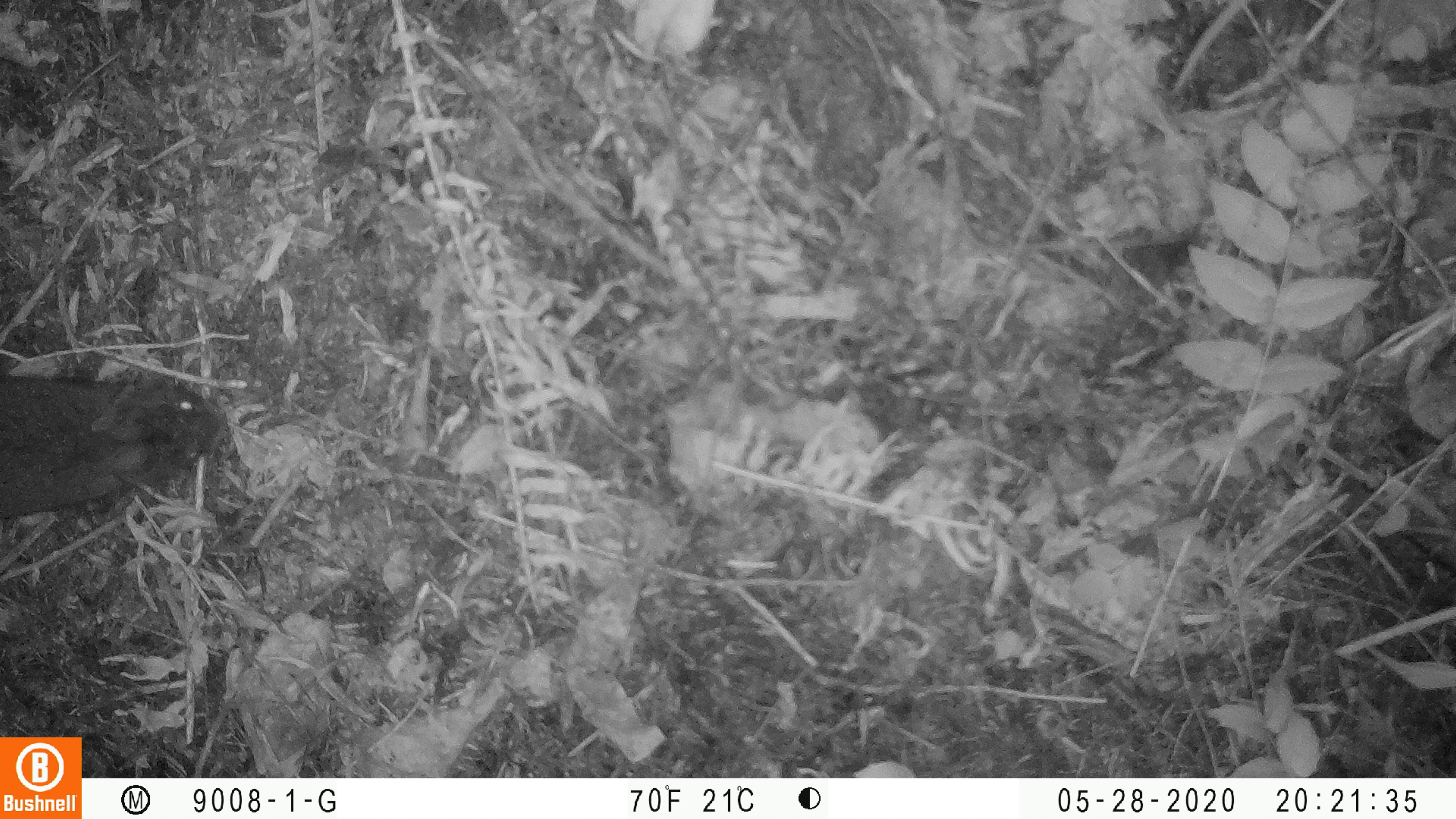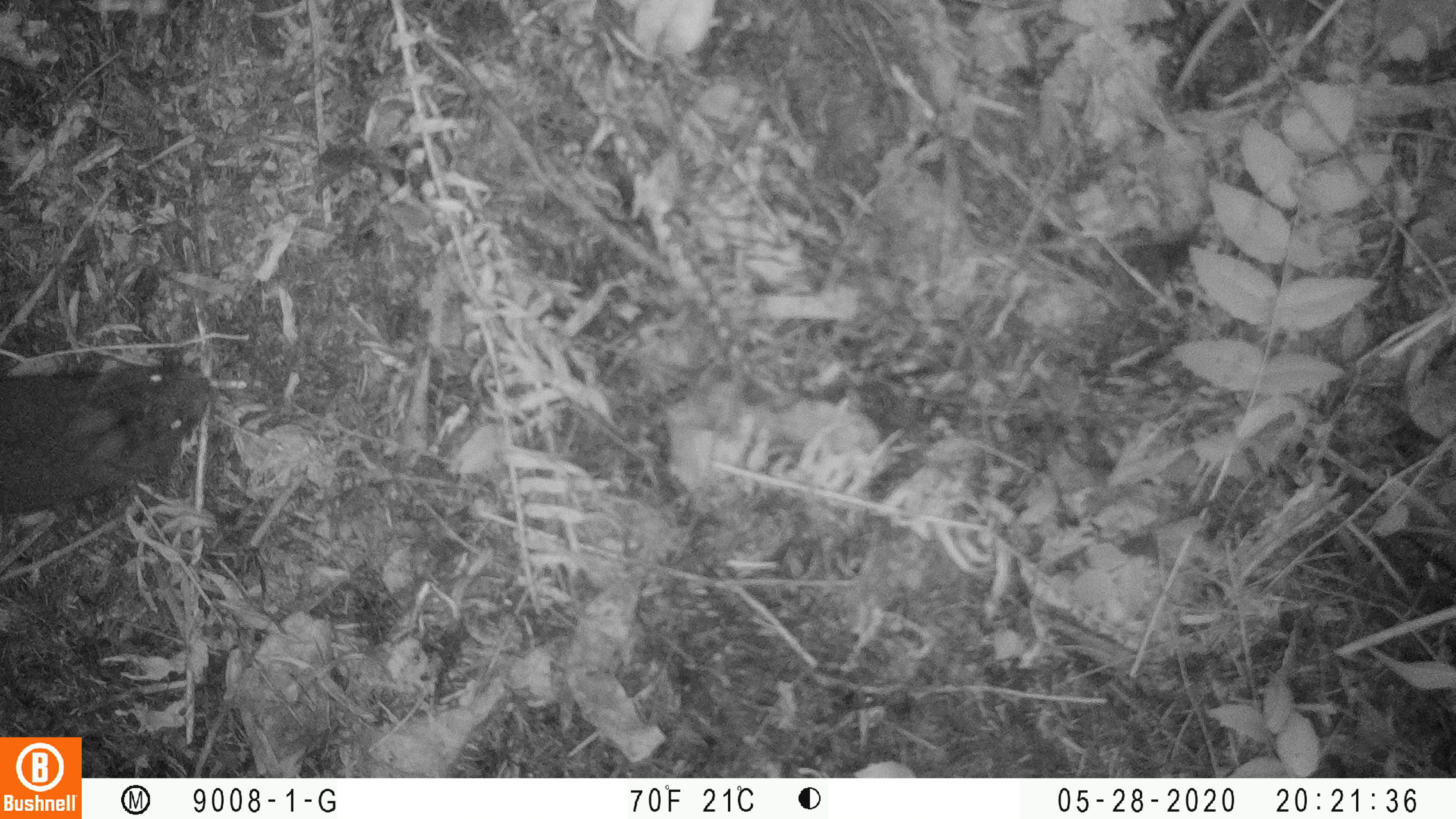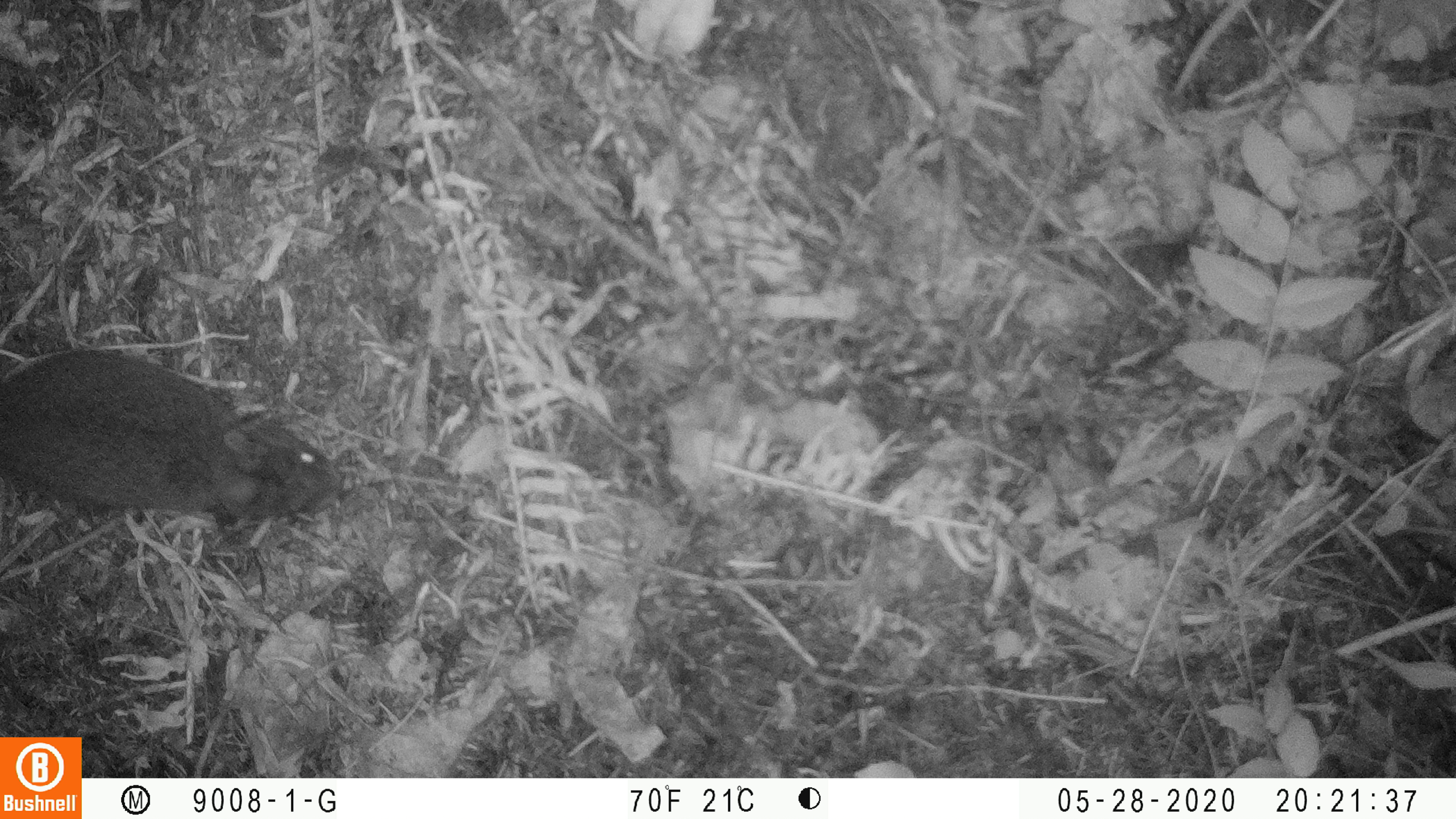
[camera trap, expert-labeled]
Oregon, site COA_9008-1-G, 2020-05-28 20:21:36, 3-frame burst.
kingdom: Animalia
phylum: Chordata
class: Mammalia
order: Lagomorpha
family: Leporidae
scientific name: Leporidae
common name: hares and rabbits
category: leporidae family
Leporidae family (hares and rabbits) (Leporidae).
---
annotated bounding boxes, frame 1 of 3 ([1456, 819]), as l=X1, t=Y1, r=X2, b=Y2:
leporidae family: l=2, t=370, r=231, b=524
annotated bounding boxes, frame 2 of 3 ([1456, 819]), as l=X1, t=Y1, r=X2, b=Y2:
leporidae family: l=2, t=358, r=210, b=517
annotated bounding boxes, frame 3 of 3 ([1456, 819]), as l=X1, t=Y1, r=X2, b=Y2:
leporidae family: l=6, t=344, r=341, b=535